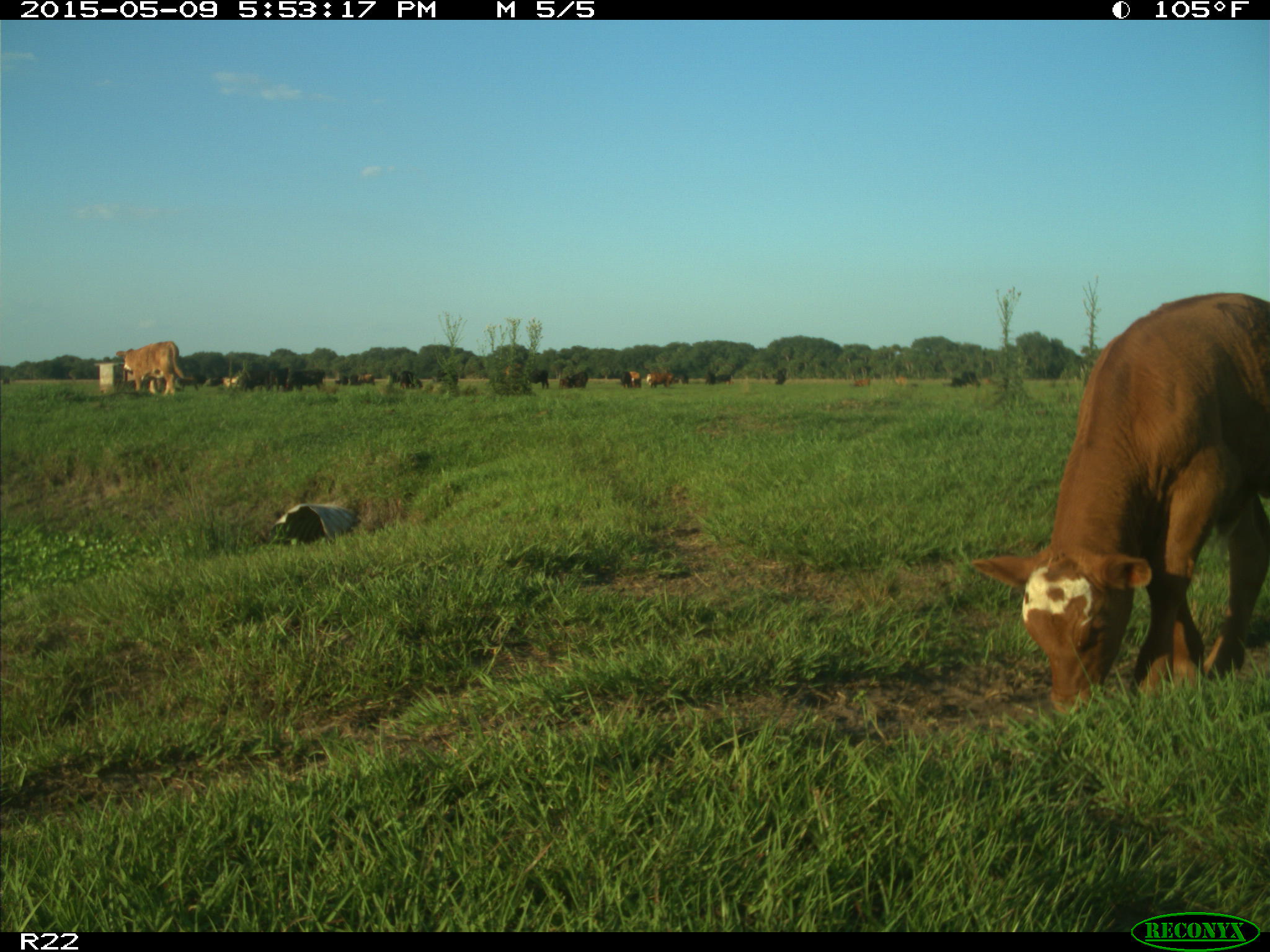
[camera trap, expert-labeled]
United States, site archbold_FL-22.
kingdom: Animalia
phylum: Chordata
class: Mammalia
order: Artiodactyla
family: Bovidae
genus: Bos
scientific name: Bos taurus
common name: domestic cow